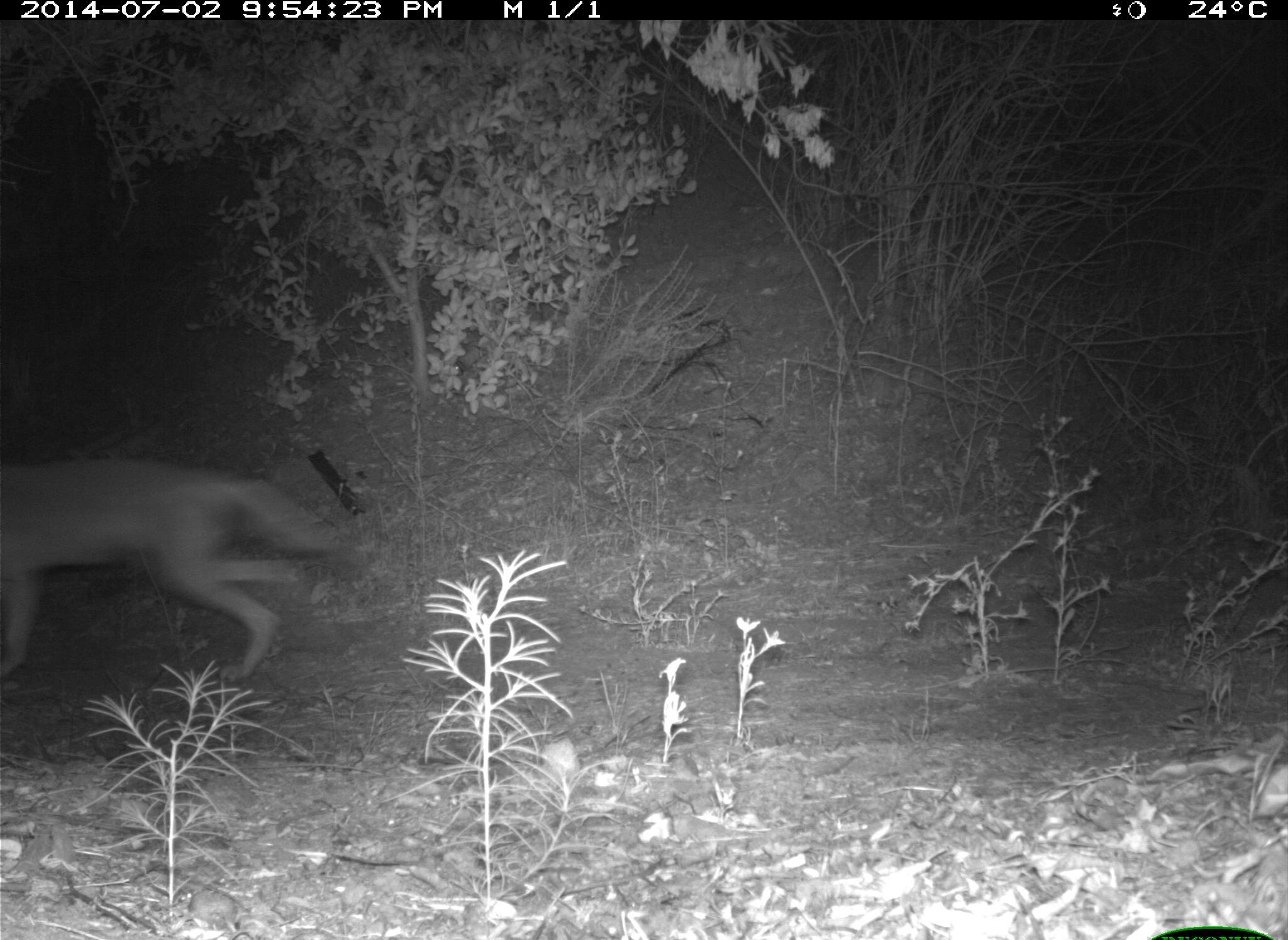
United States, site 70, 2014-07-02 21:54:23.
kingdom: Animalia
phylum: Chordata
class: Mammalia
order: Carnivora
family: Canidae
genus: Canis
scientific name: Canis latrans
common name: coyote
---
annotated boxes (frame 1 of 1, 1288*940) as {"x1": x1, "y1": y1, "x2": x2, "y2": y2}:
coyote: {"x1": 0, "y1": 460, "x2": 345, "y2": 680}